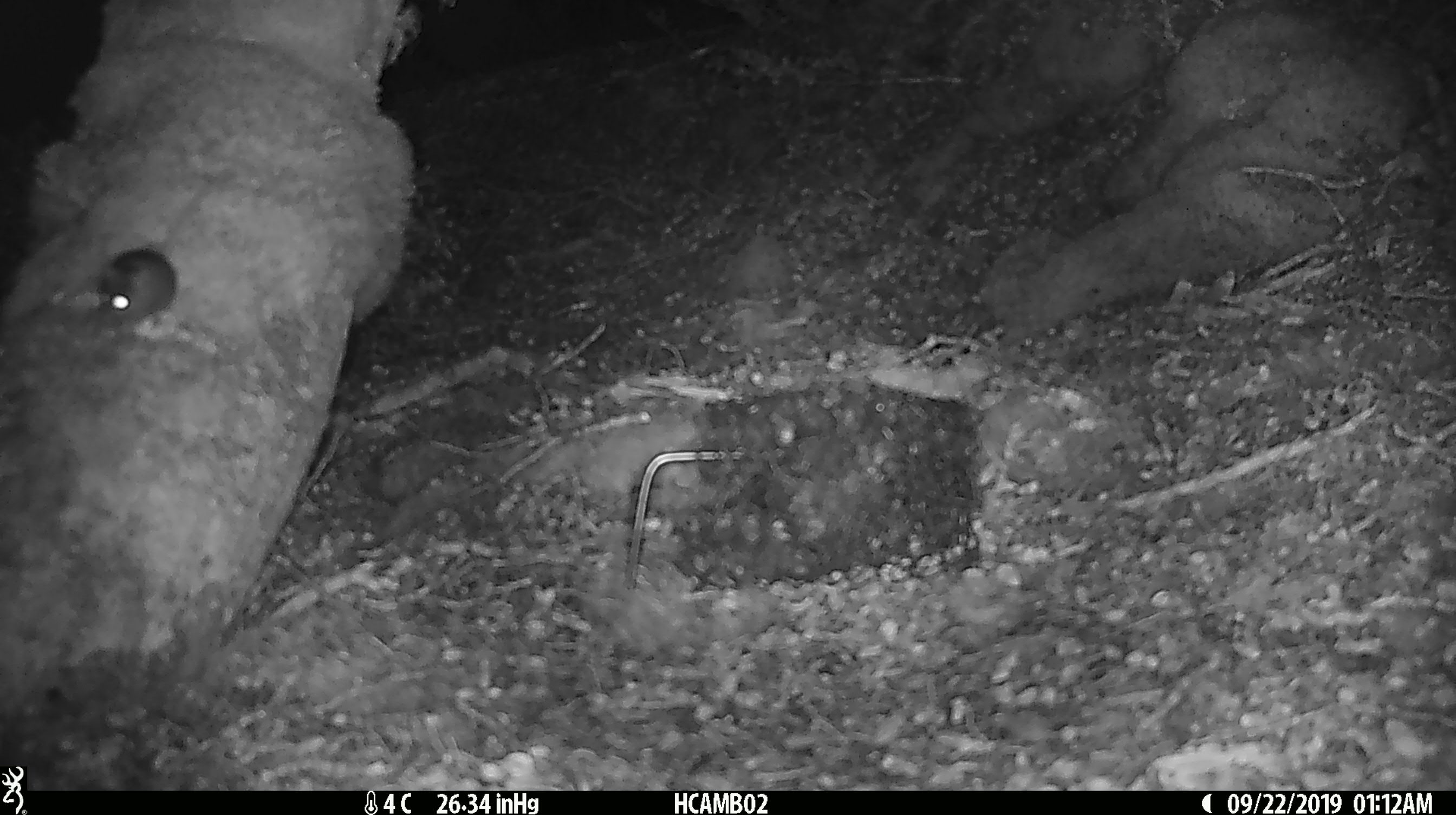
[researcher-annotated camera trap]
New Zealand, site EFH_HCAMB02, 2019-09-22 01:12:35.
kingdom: Animalia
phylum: Chordata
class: Mammalia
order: Rodentia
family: Muridae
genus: Mus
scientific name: Mus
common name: mouse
Mouse (Mus).